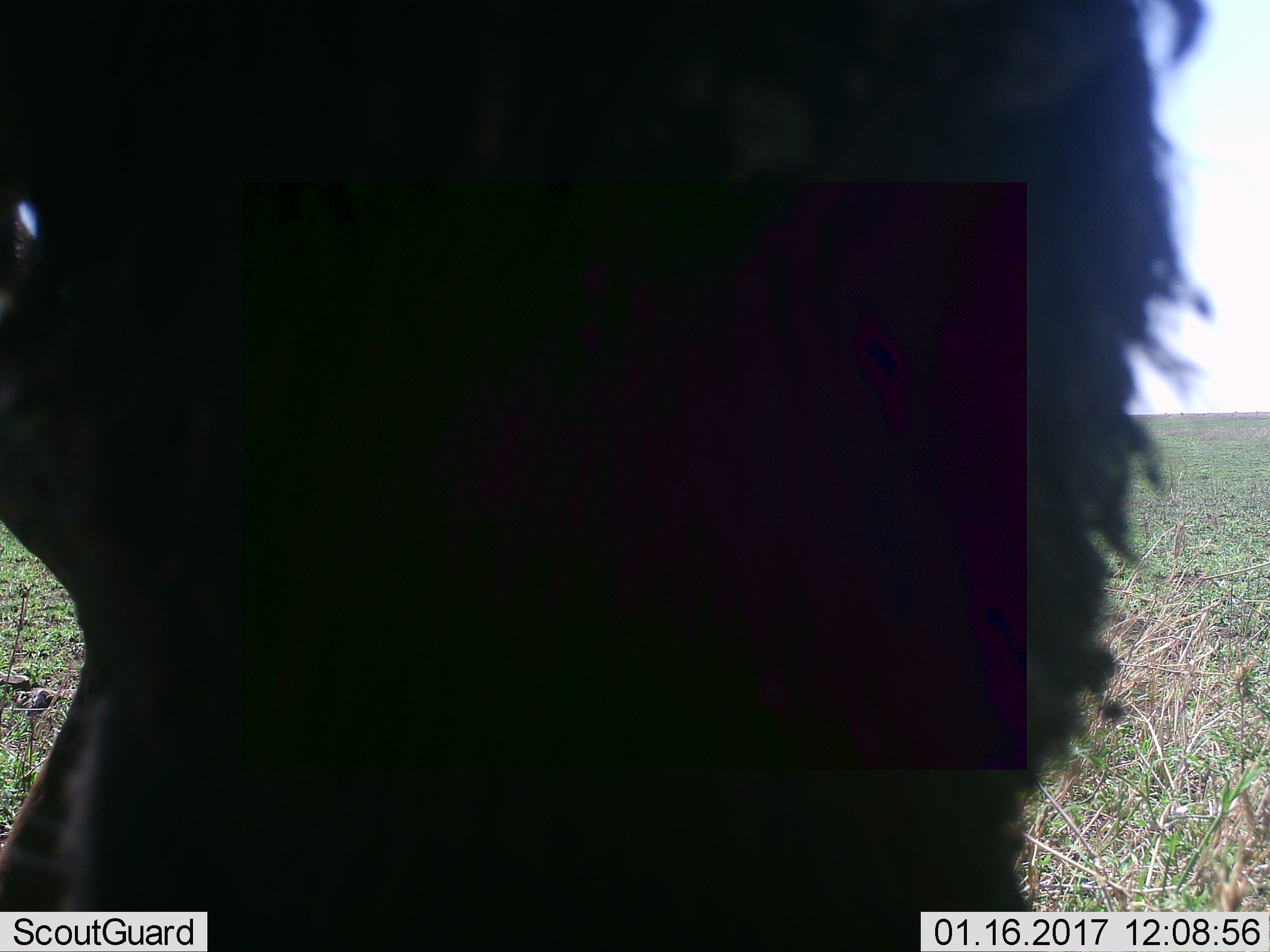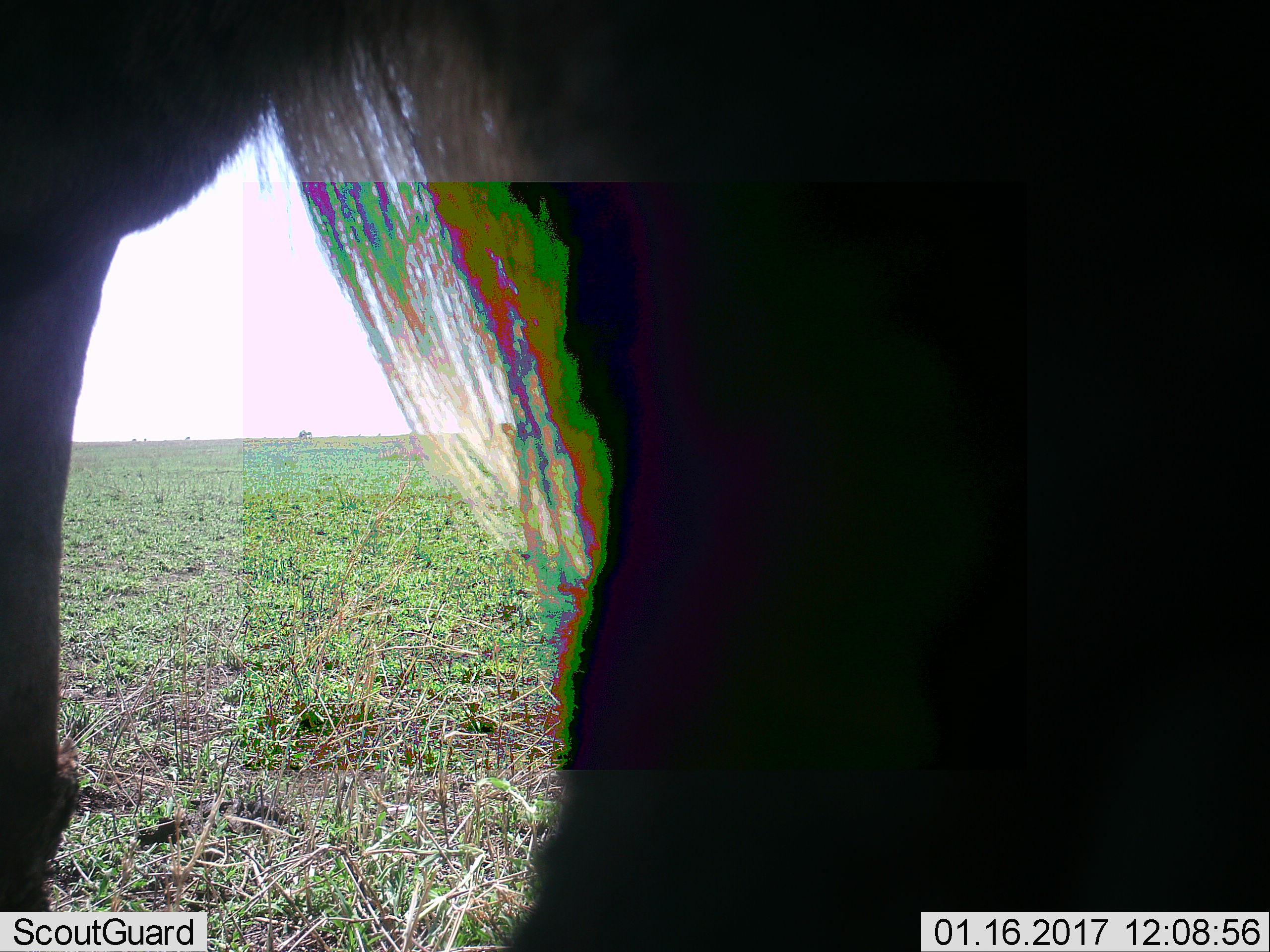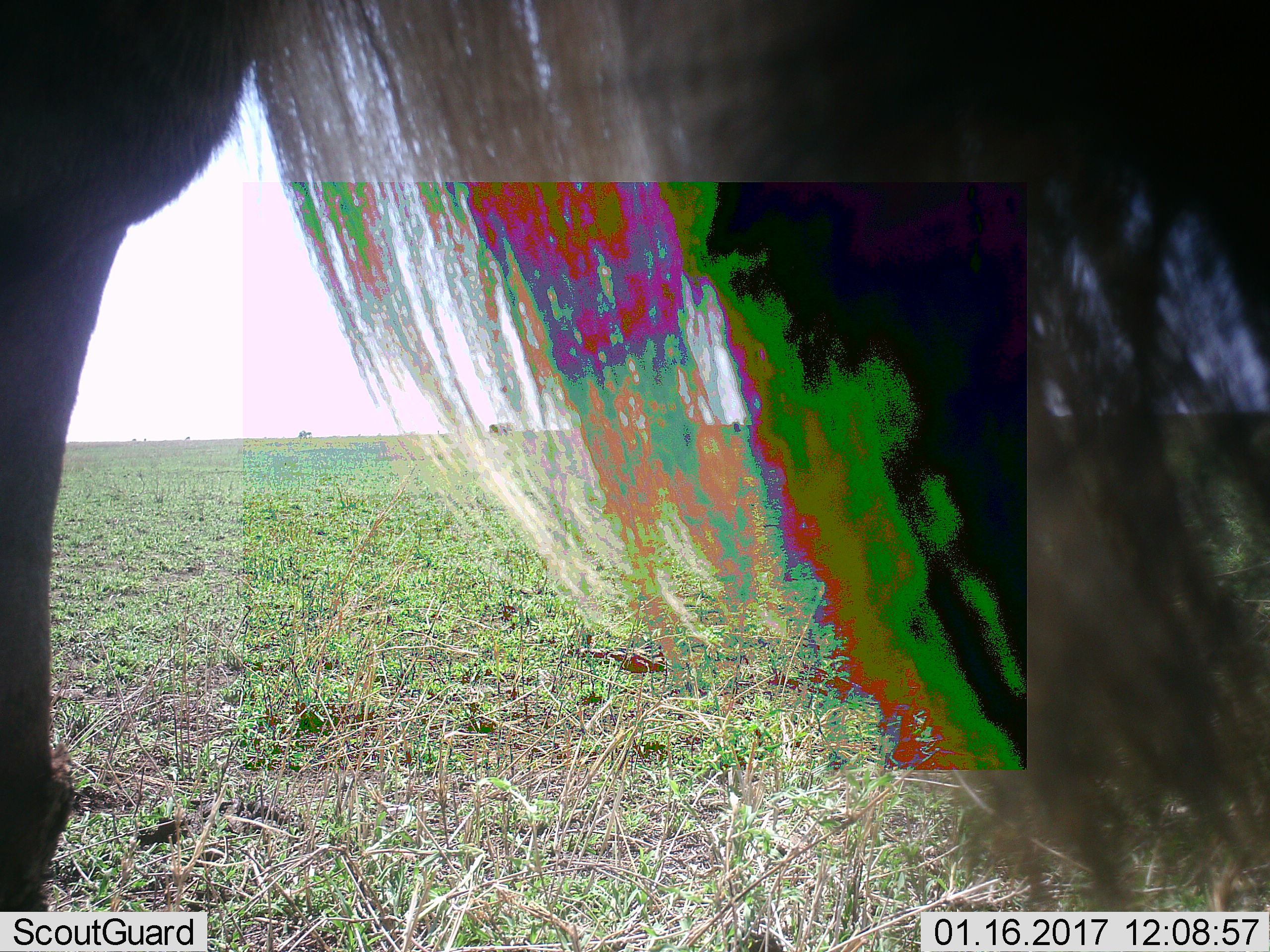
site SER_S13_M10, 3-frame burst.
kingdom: Animalia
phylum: Chordata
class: Mammalia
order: Artiodactyla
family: Bovidae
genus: Connochaetes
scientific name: Connochaetes taurinus taurinus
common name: blue wildebeest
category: wildebeestblue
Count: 1.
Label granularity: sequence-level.